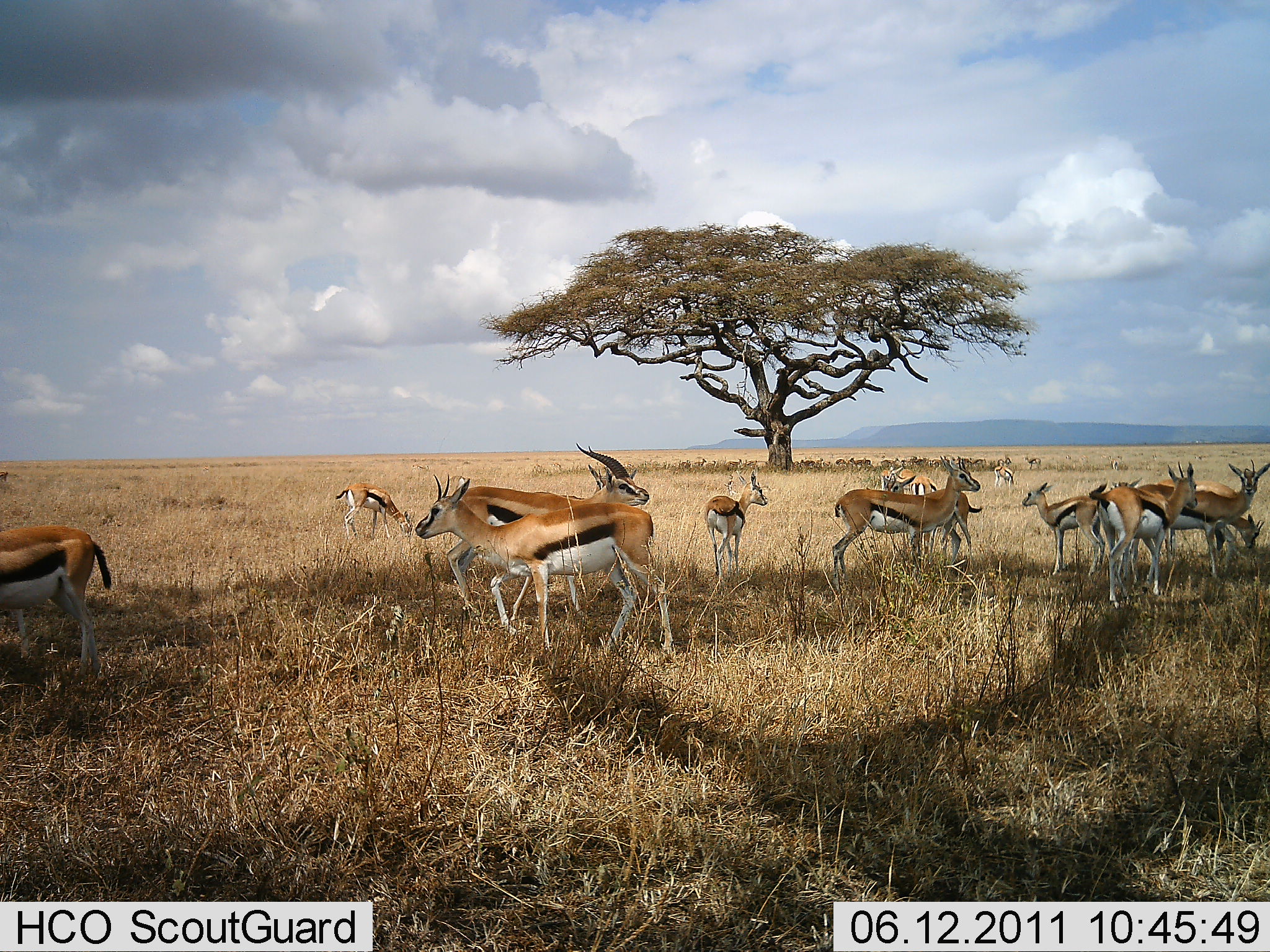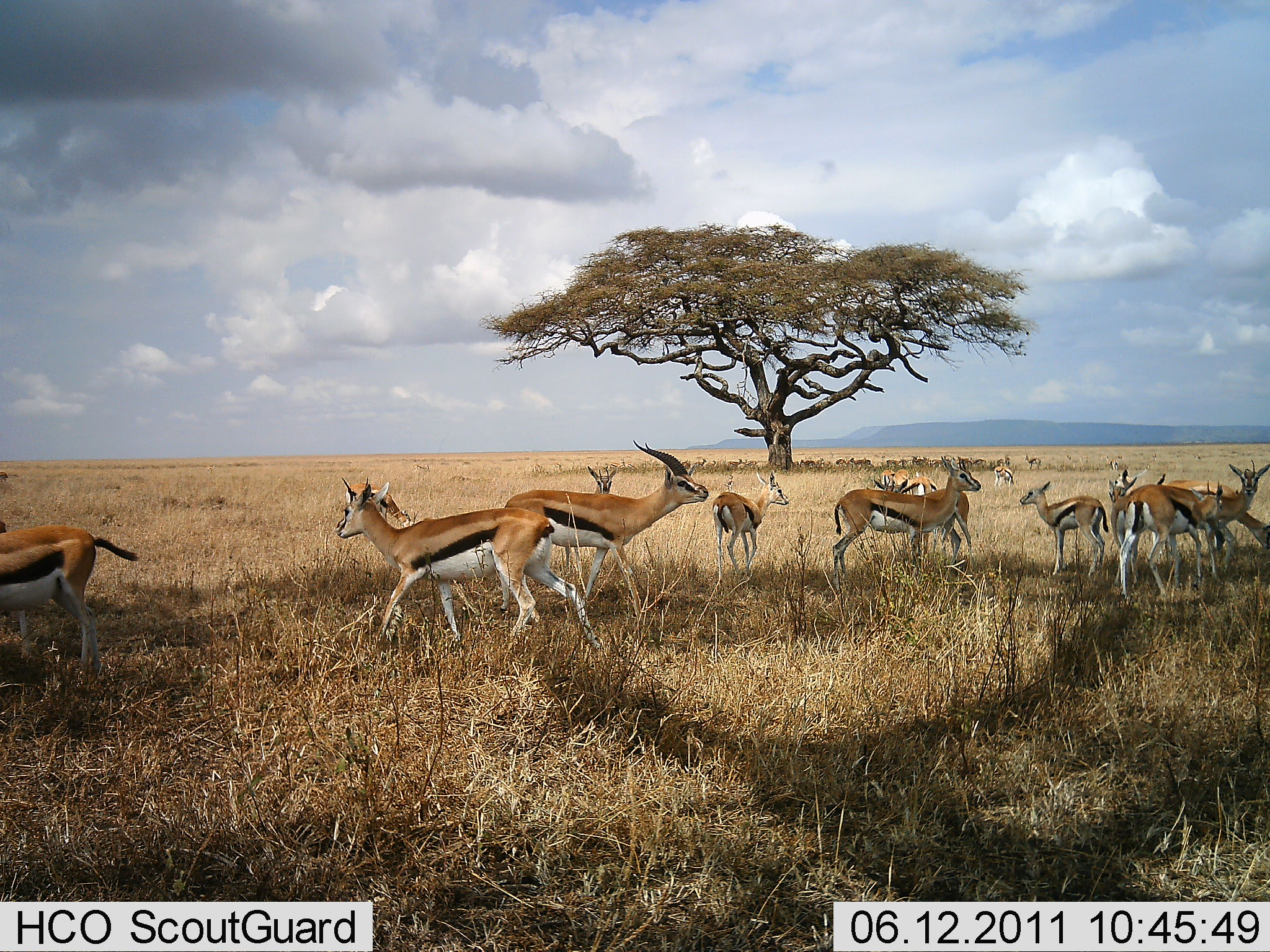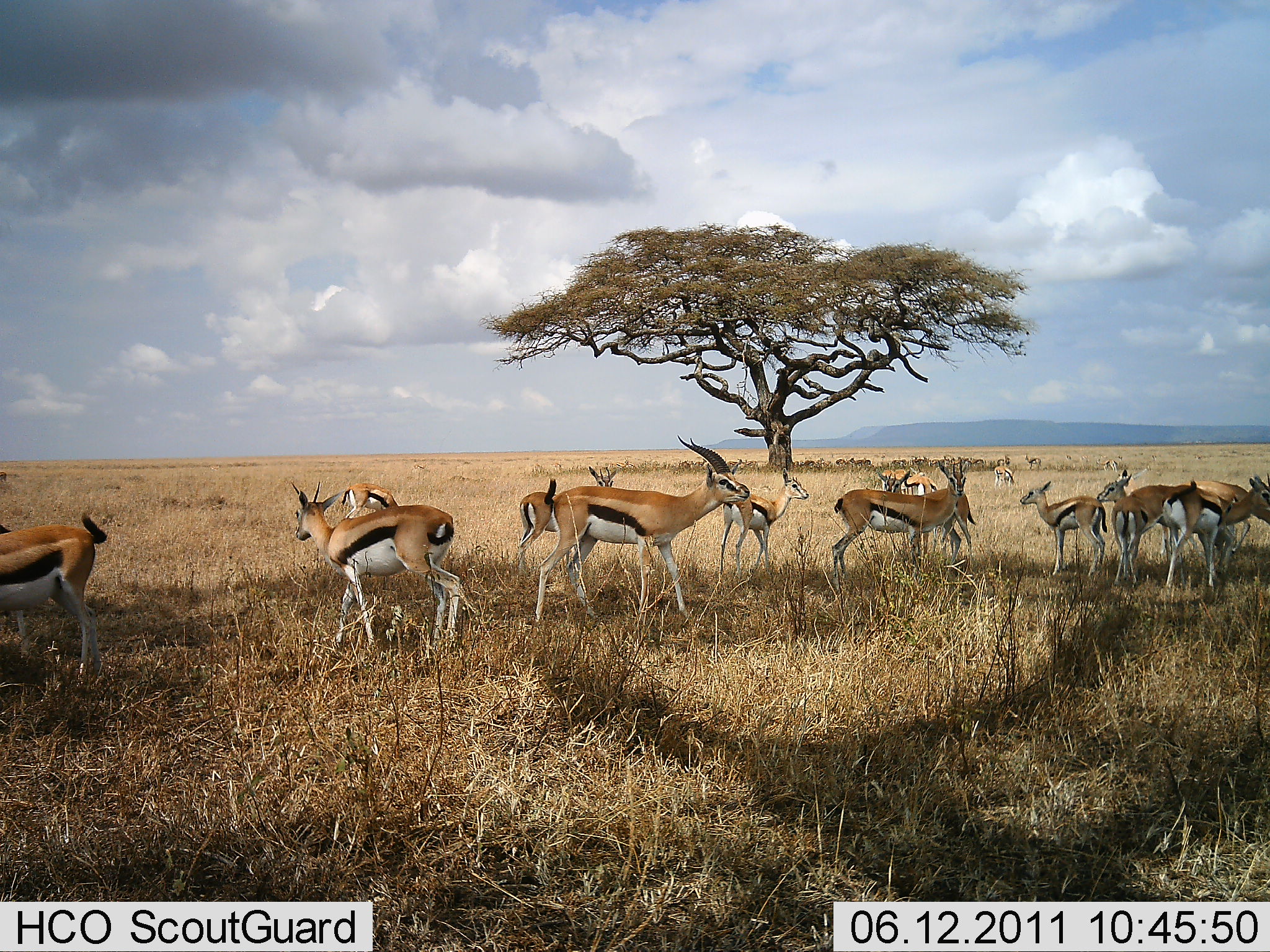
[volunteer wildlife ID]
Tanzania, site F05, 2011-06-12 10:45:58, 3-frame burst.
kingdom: Animalia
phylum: Chordata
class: Mammalia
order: Artiodactyla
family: Bovidae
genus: Eudorcas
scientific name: Eudorcas thomsonii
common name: thomson's gazelle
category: gazellethomsons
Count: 11-50.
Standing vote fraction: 83%.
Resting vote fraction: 0%.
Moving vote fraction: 83%.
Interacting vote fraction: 8%.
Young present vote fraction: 25%.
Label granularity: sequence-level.